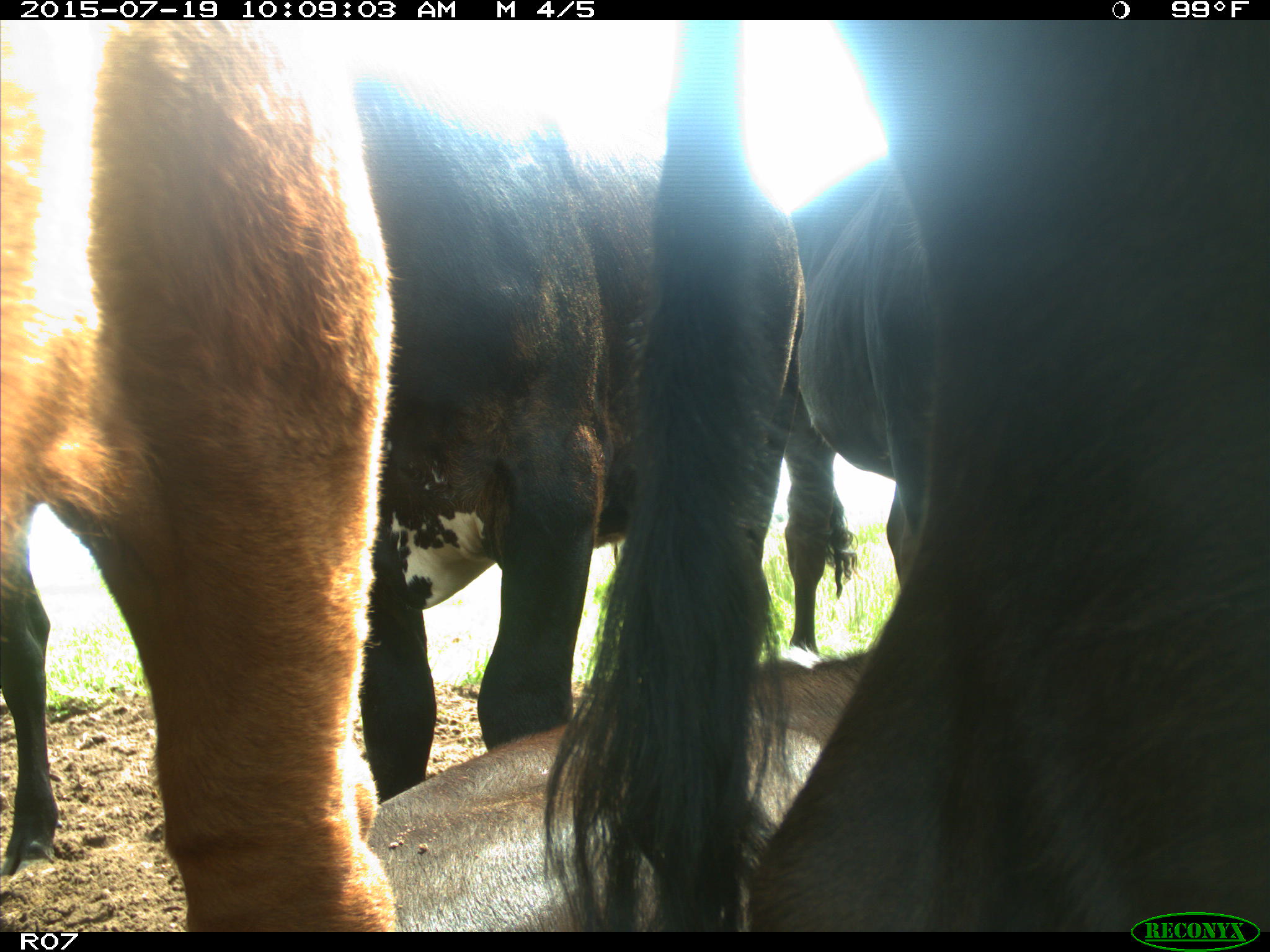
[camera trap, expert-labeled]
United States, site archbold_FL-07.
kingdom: Animalia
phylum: Chordata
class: Mammalia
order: Artiodactyla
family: Bovidae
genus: Bos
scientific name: Bos taurus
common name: domestic cow